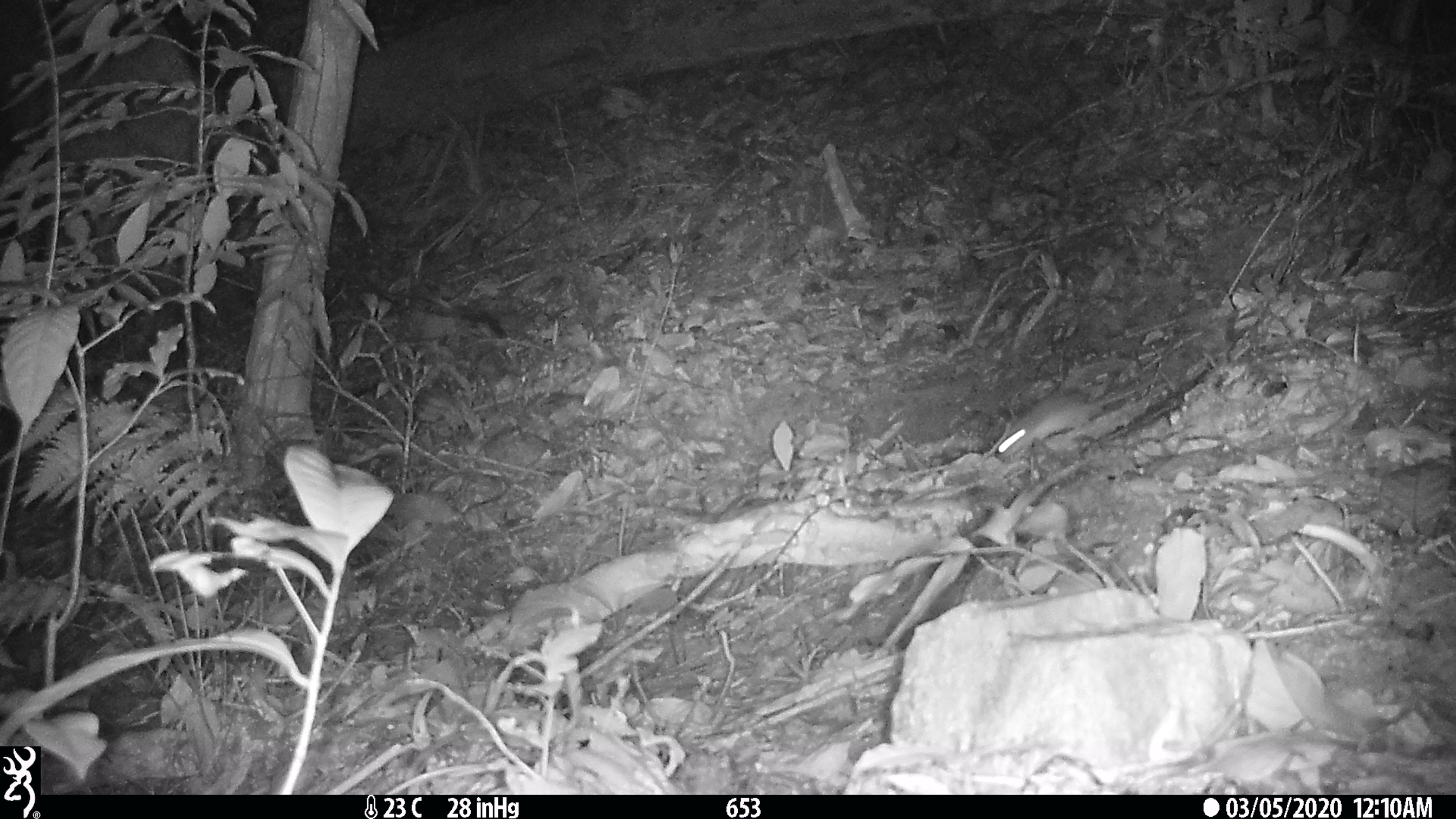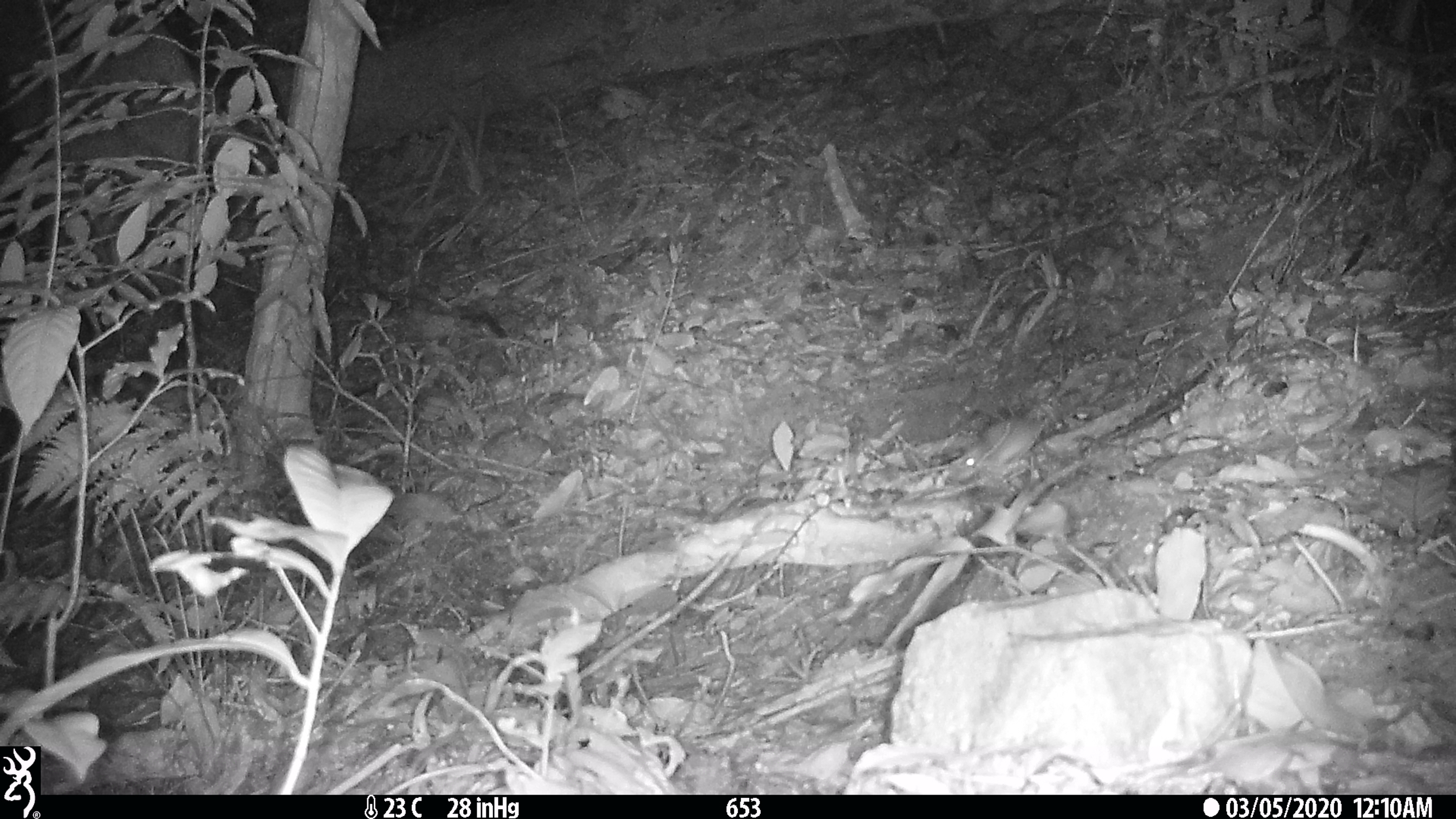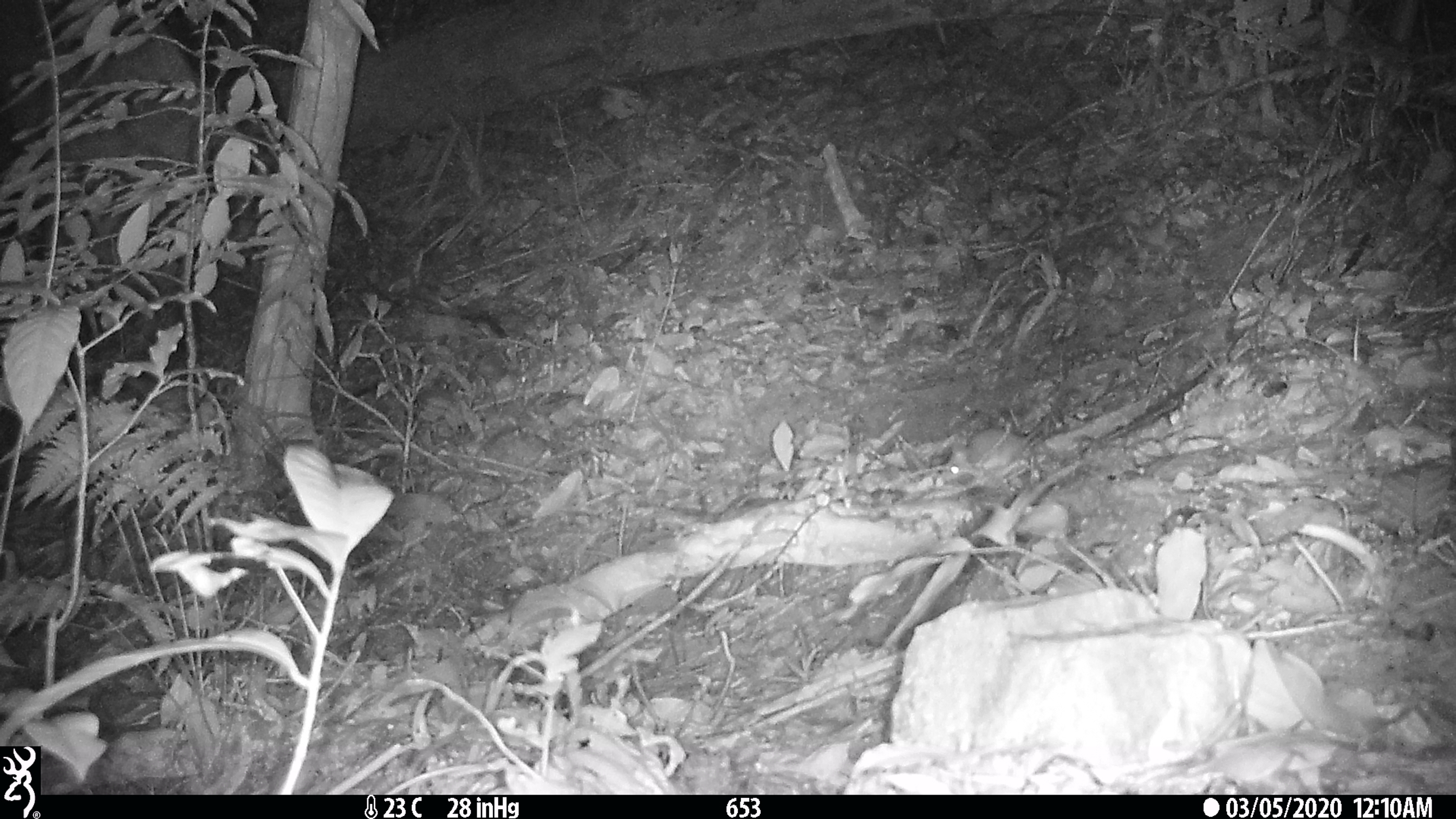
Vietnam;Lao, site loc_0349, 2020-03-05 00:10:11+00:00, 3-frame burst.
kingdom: Animalia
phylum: Chordata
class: Mammalia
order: Rodentia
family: Muridae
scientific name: Muridae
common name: old-world mice and rats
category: unidentified murid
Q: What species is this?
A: Unidentified murid (old-world mice and rats) (Muridae).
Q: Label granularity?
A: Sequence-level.